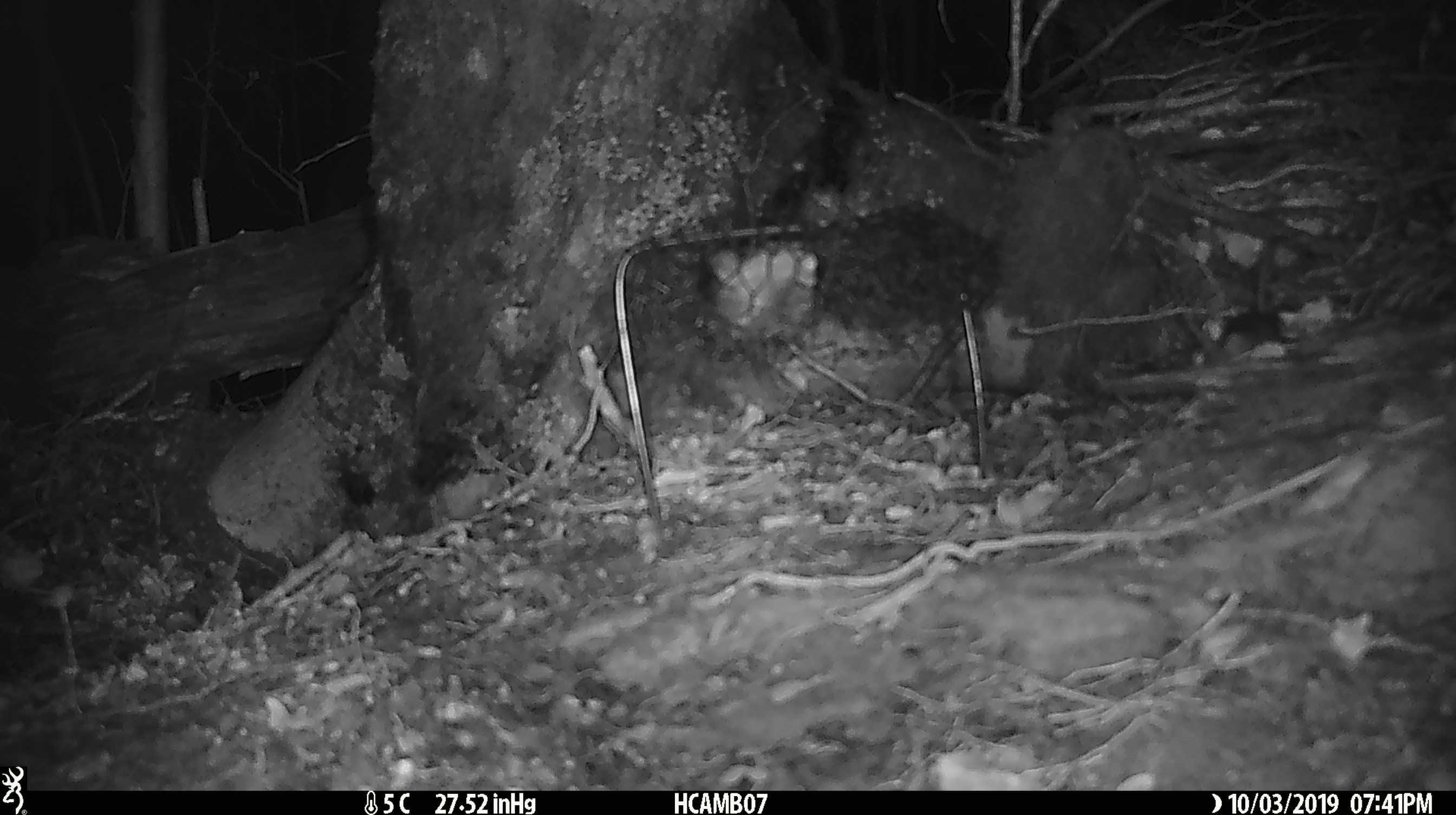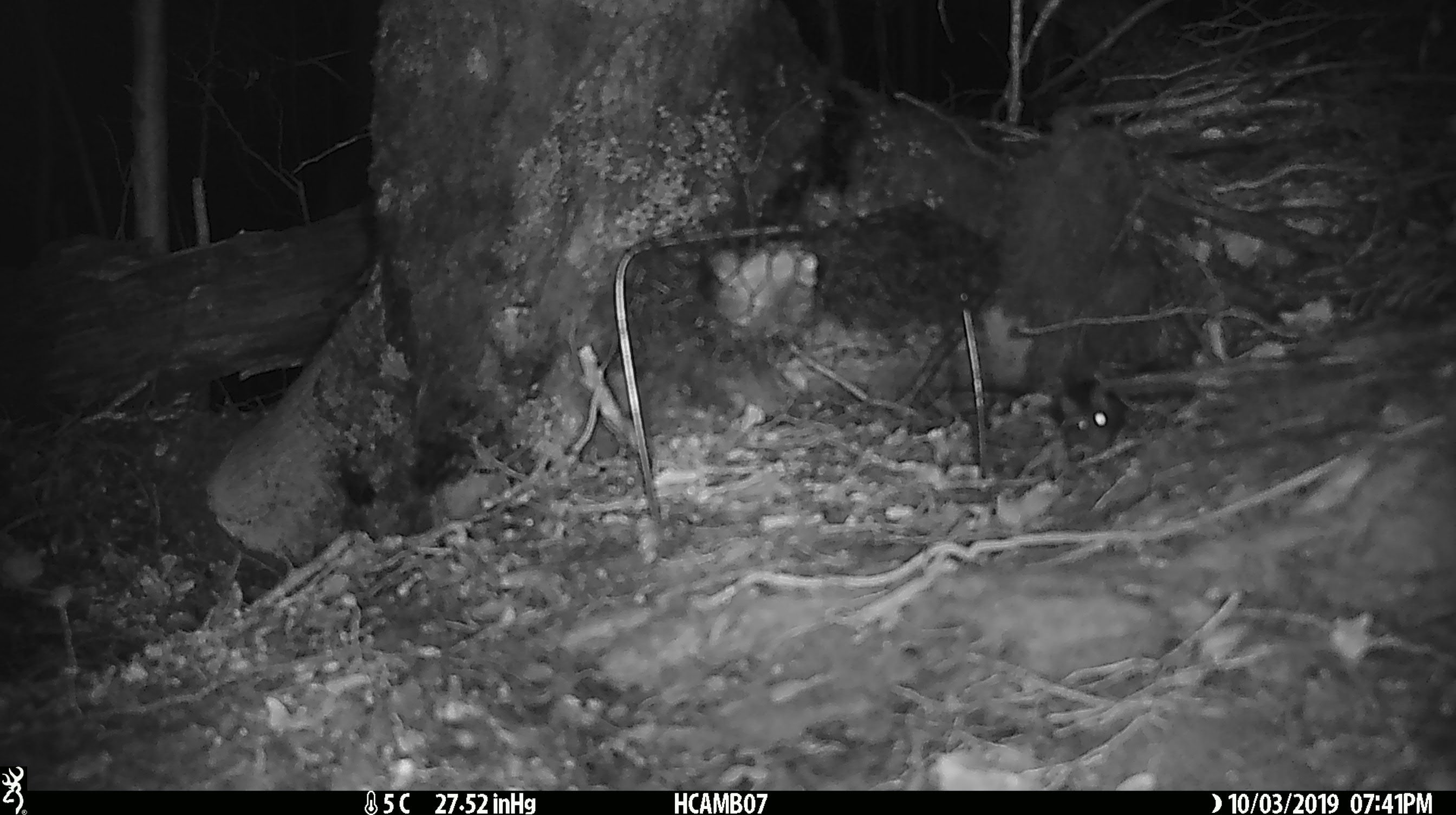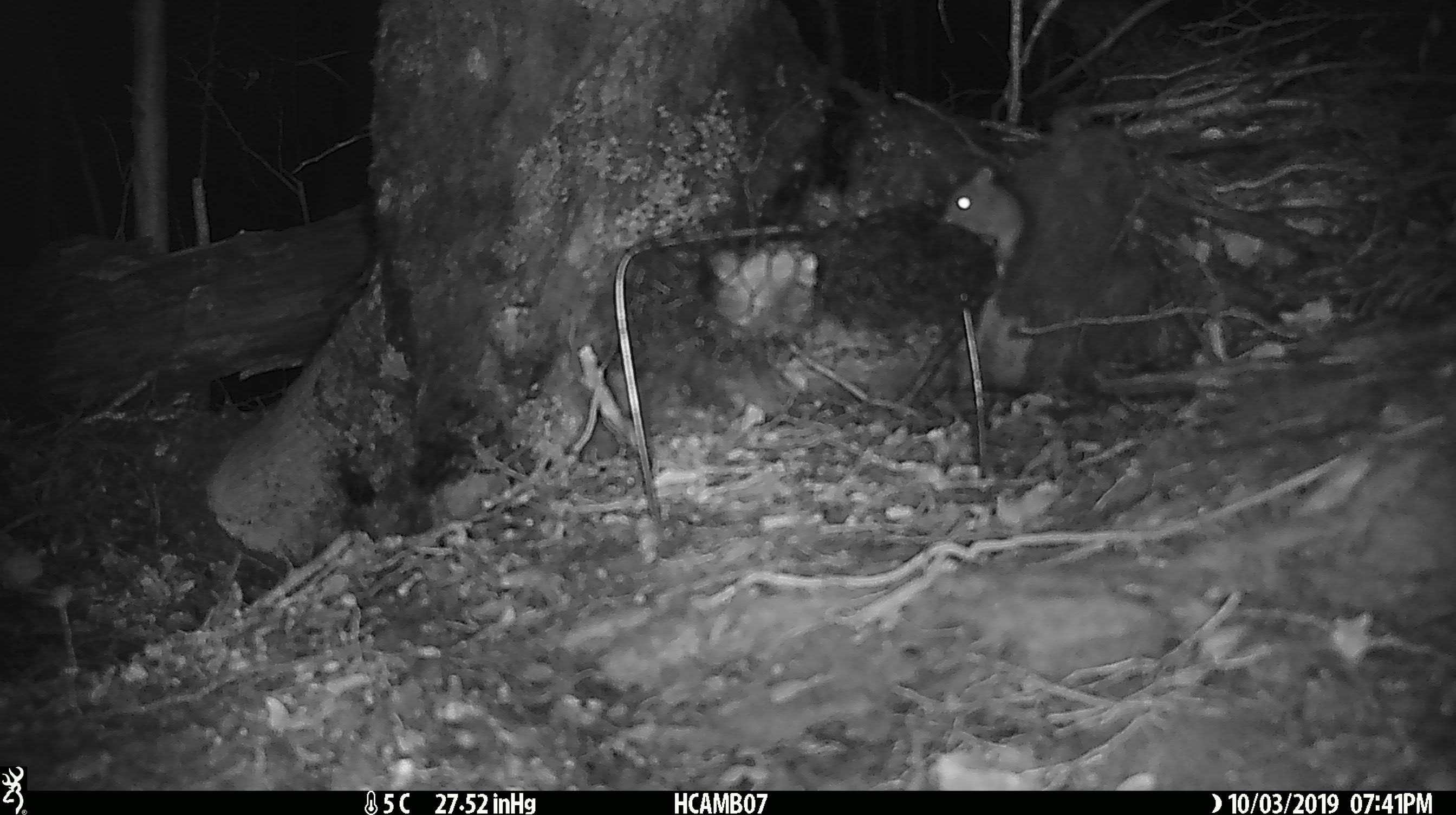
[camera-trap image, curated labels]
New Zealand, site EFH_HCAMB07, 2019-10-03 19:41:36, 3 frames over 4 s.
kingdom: Animalia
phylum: Chordata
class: Mammalia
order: Rodentia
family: Muridae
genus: Mus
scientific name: Mus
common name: mouse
Mouse (Mus).